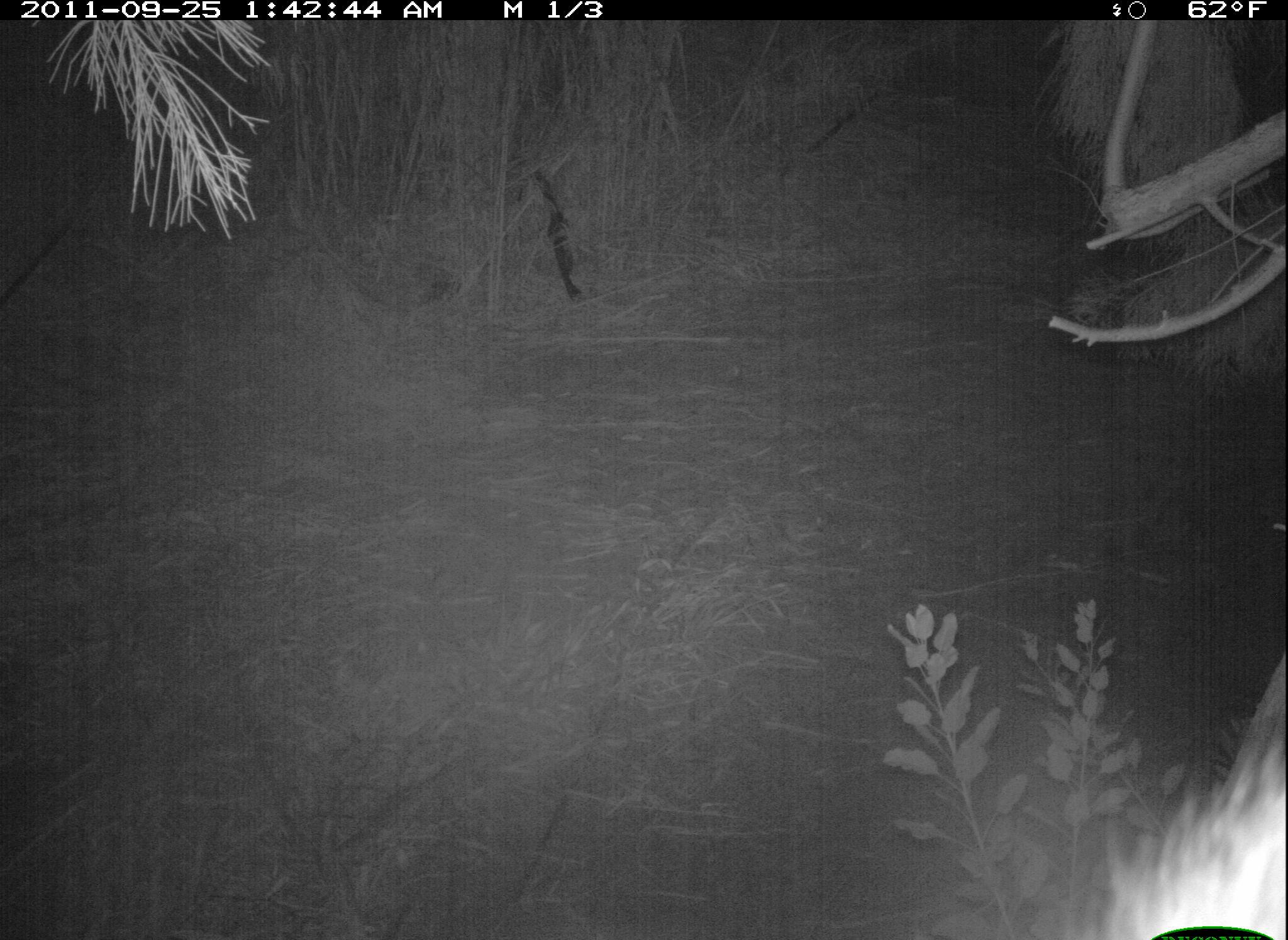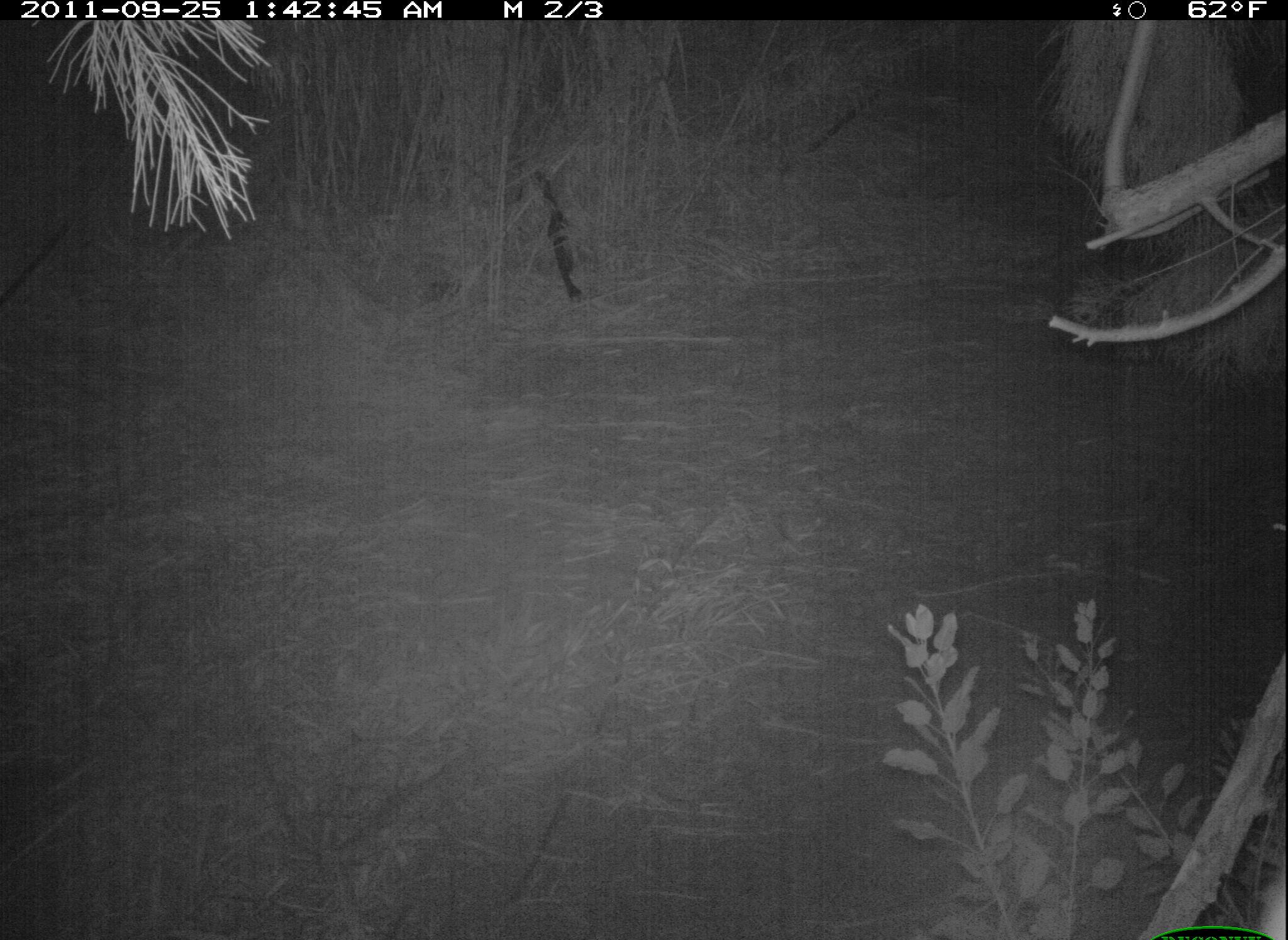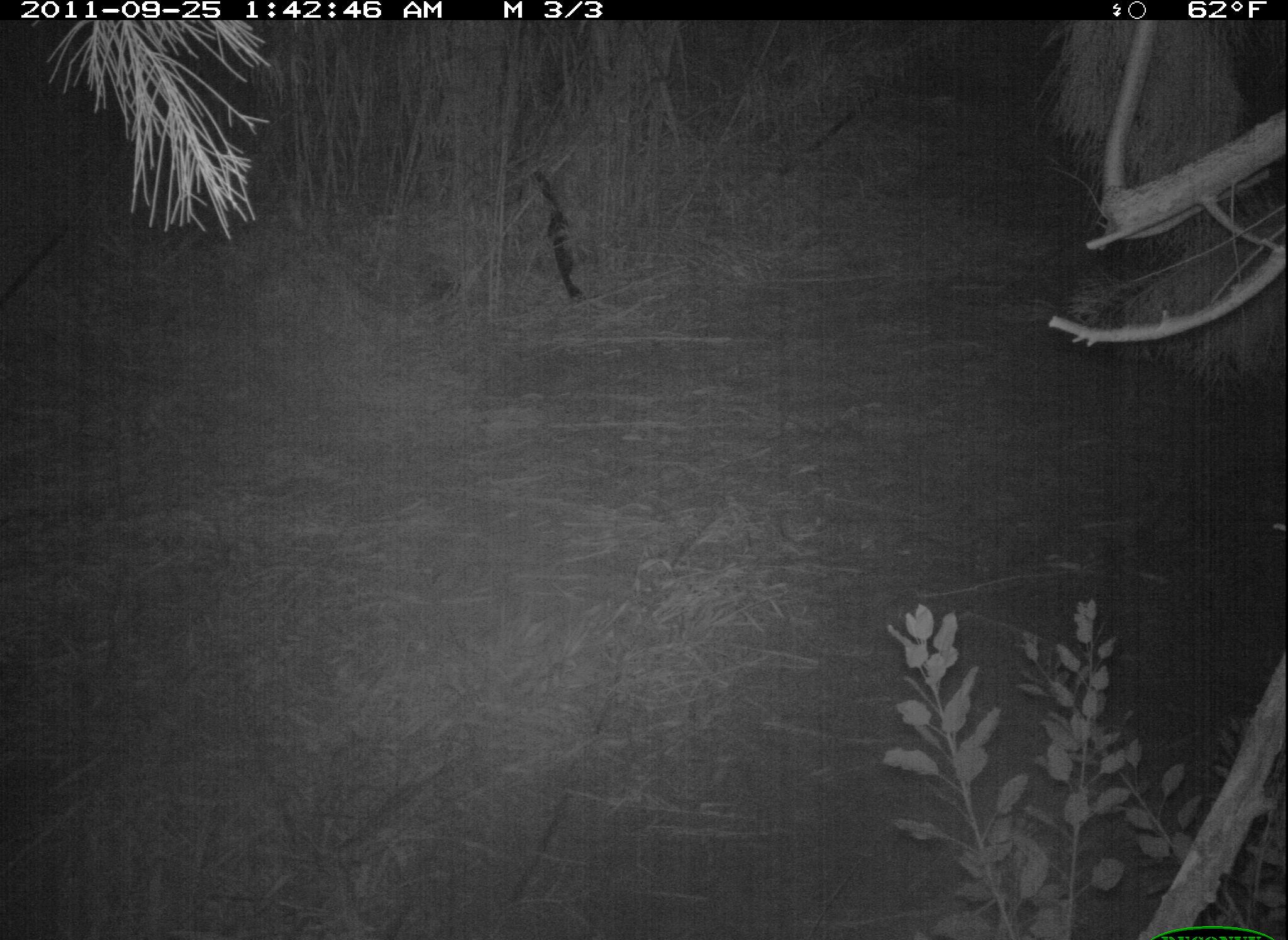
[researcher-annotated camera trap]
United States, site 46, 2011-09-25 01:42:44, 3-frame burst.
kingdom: Animalia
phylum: Chordata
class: Mammalia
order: Carnivora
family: Procyonidae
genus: Procyon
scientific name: Procyon lotor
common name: raccoon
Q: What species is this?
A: Raccoon (Procyon lotor).